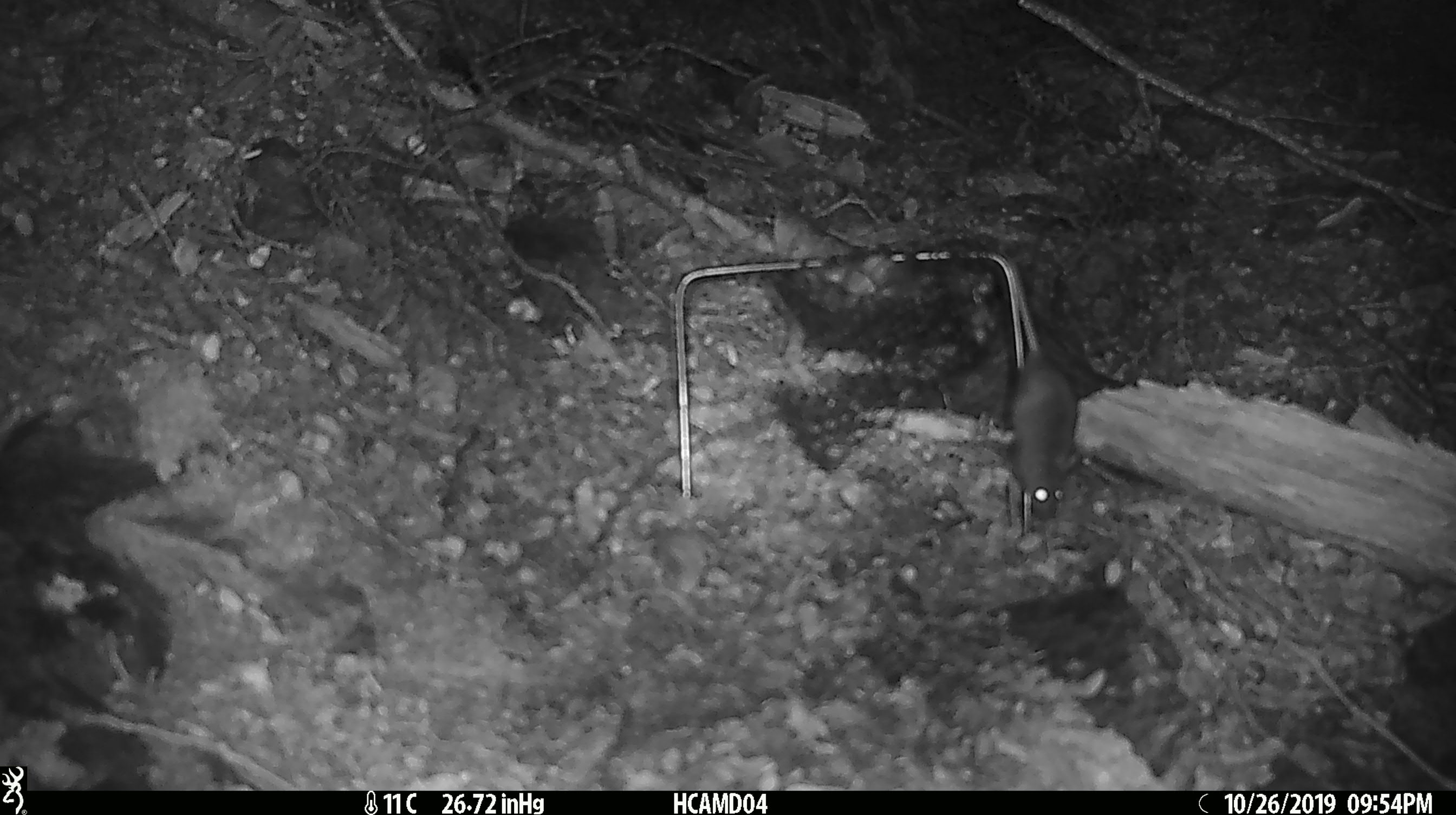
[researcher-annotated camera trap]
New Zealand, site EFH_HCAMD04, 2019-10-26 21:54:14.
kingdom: Animalia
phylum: Chordata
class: Mammalia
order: Rodentia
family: Muridae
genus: Mus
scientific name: Mus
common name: mouse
Mouse (Mus).